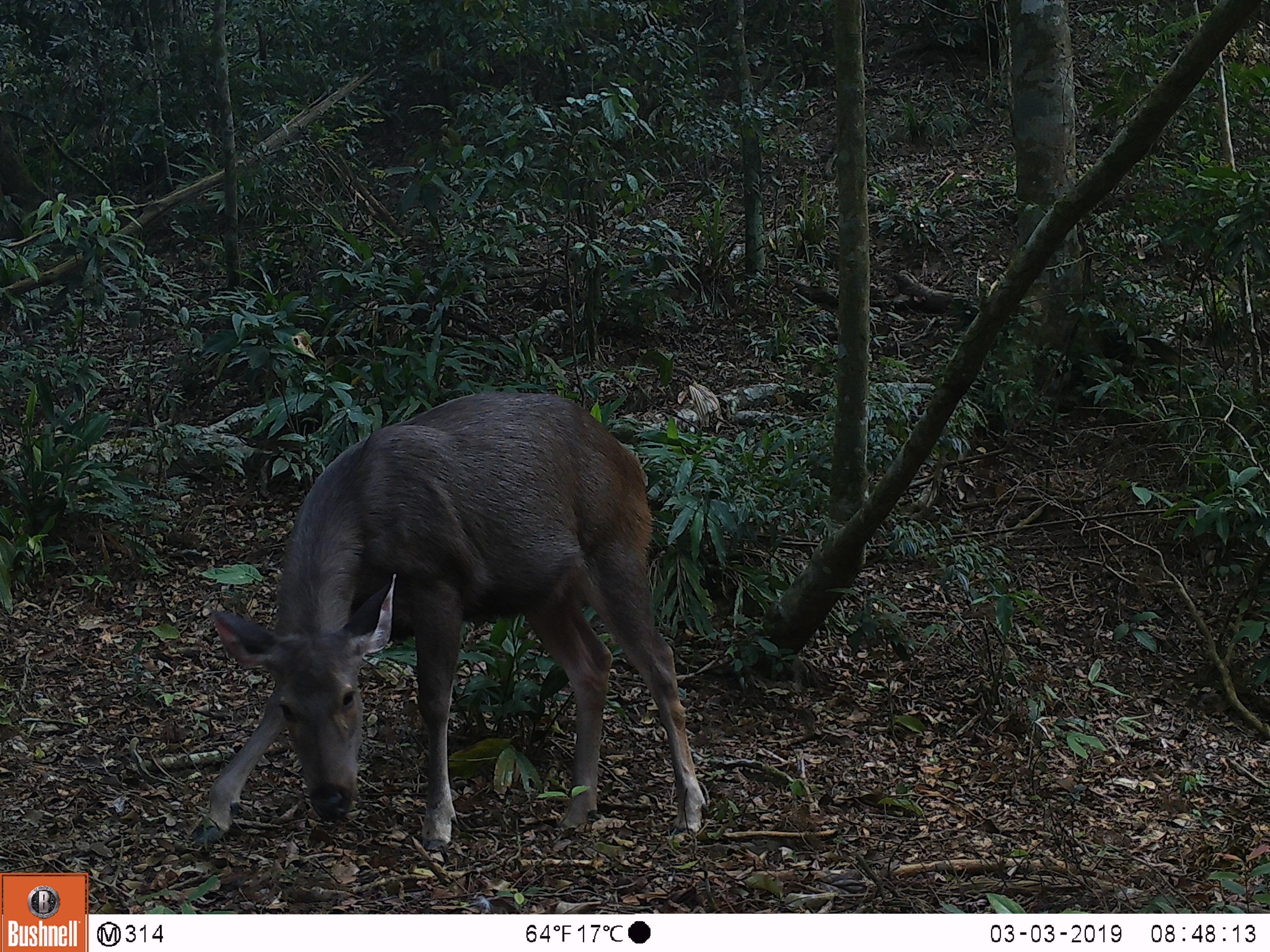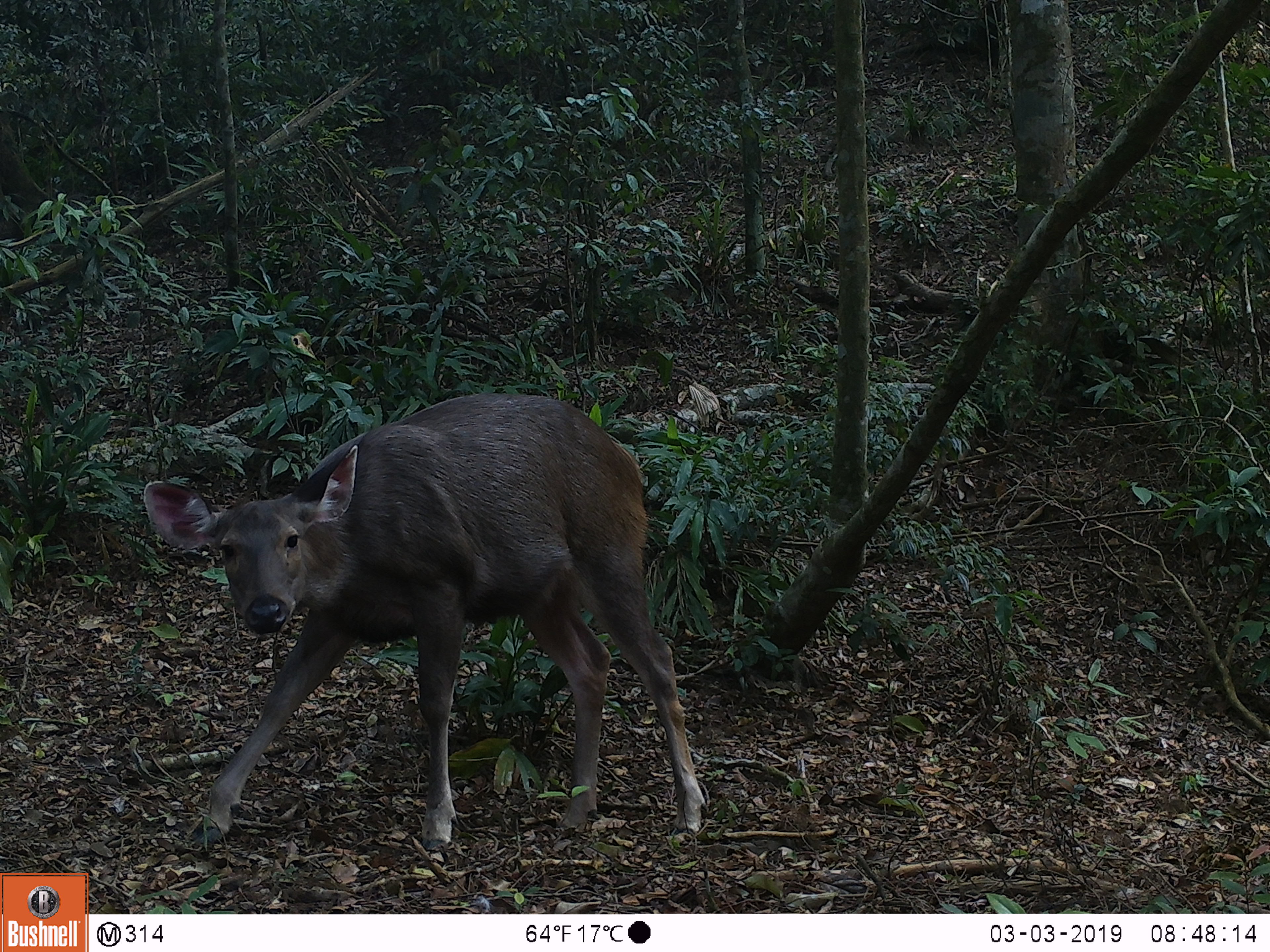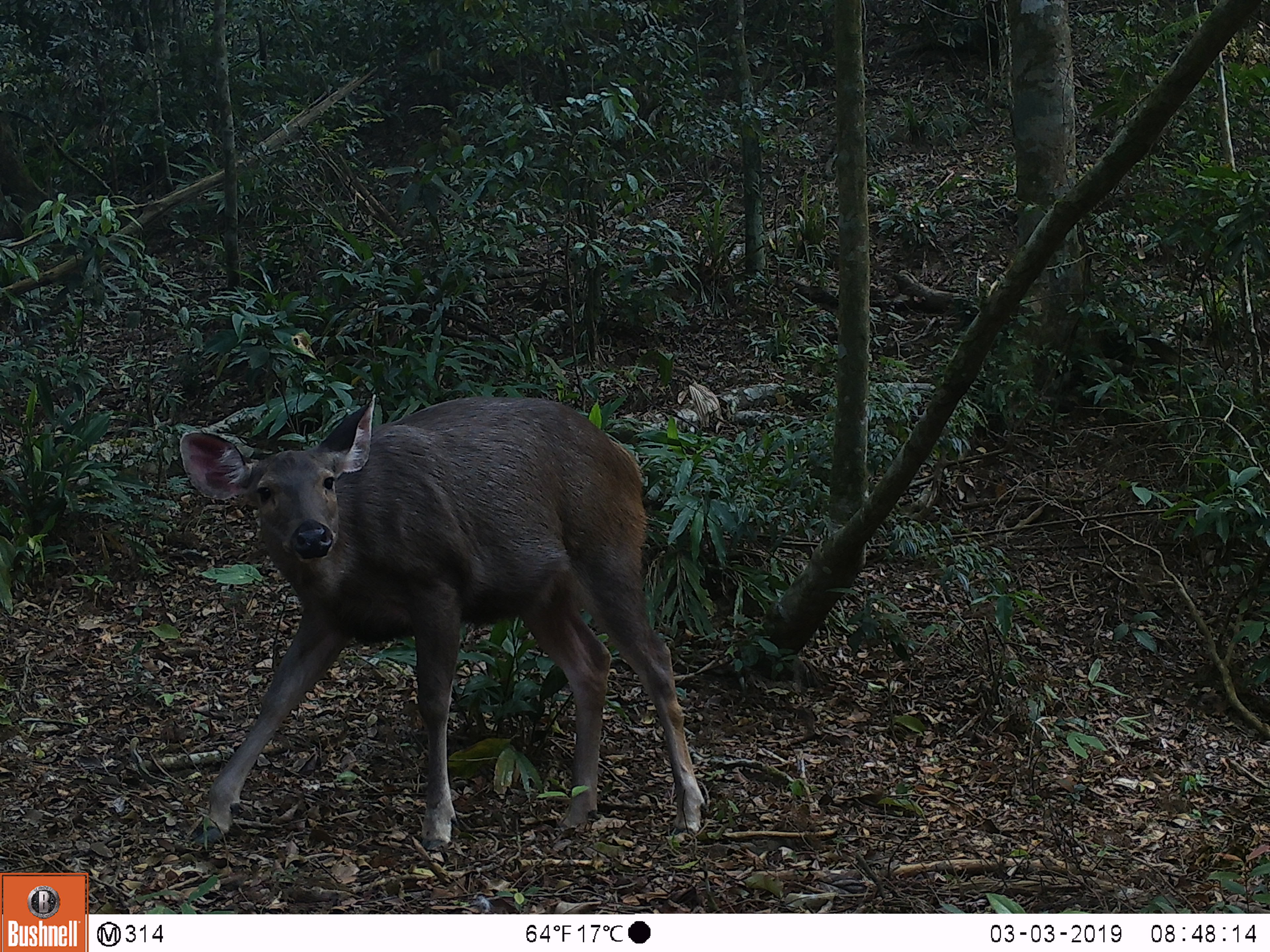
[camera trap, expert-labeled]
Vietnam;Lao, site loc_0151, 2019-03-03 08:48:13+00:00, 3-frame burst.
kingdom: Animalia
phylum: Chordata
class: Mammalia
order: Artiodactyla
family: Cervidae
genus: Rusa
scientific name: Rusa unicolor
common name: sambar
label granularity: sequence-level